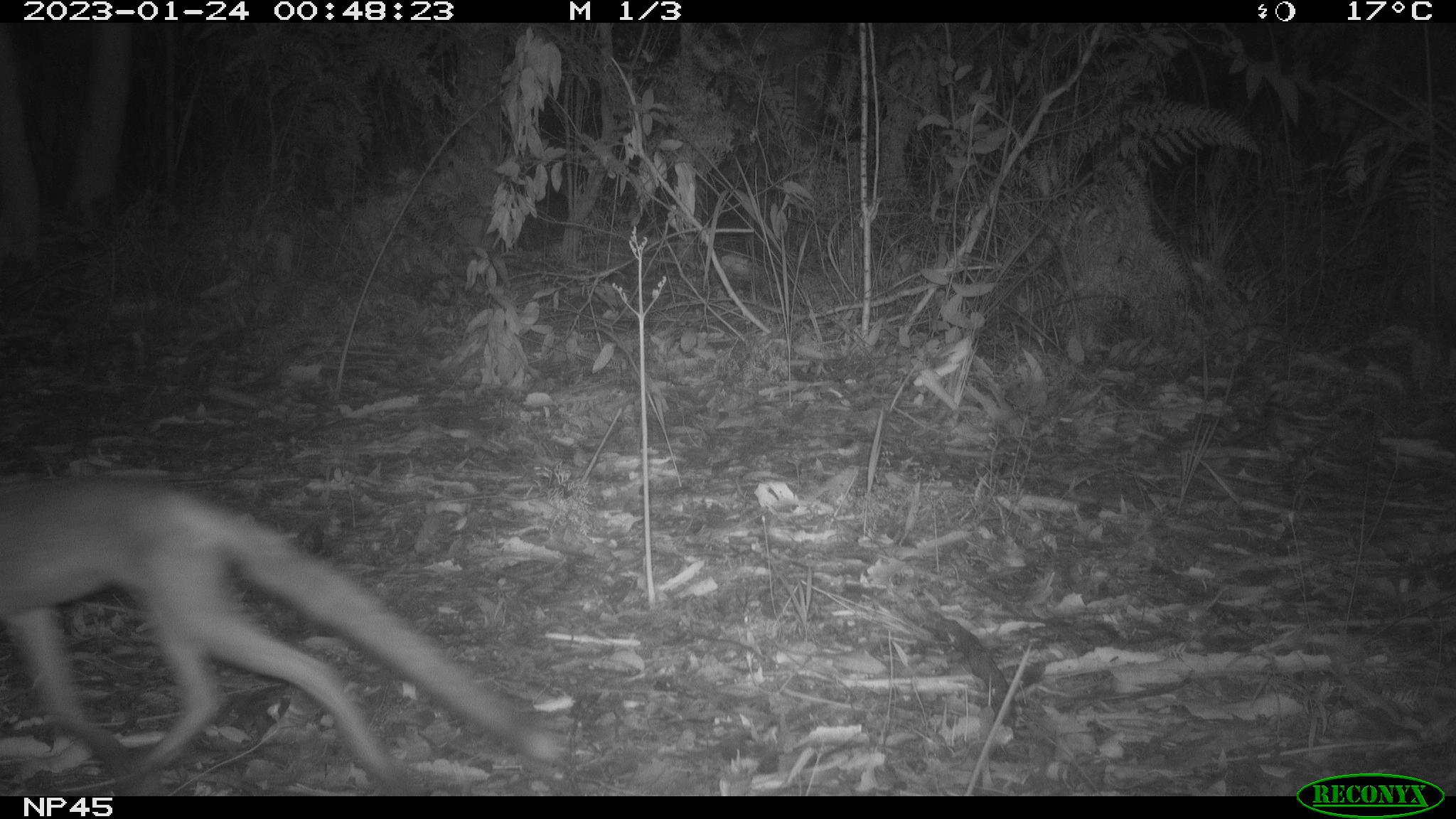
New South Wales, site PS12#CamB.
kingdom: Animalia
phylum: Chordata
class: Mammalia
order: Carnivora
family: Canidae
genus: Vulpes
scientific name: Vulpes vulpes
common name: red fox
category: fox